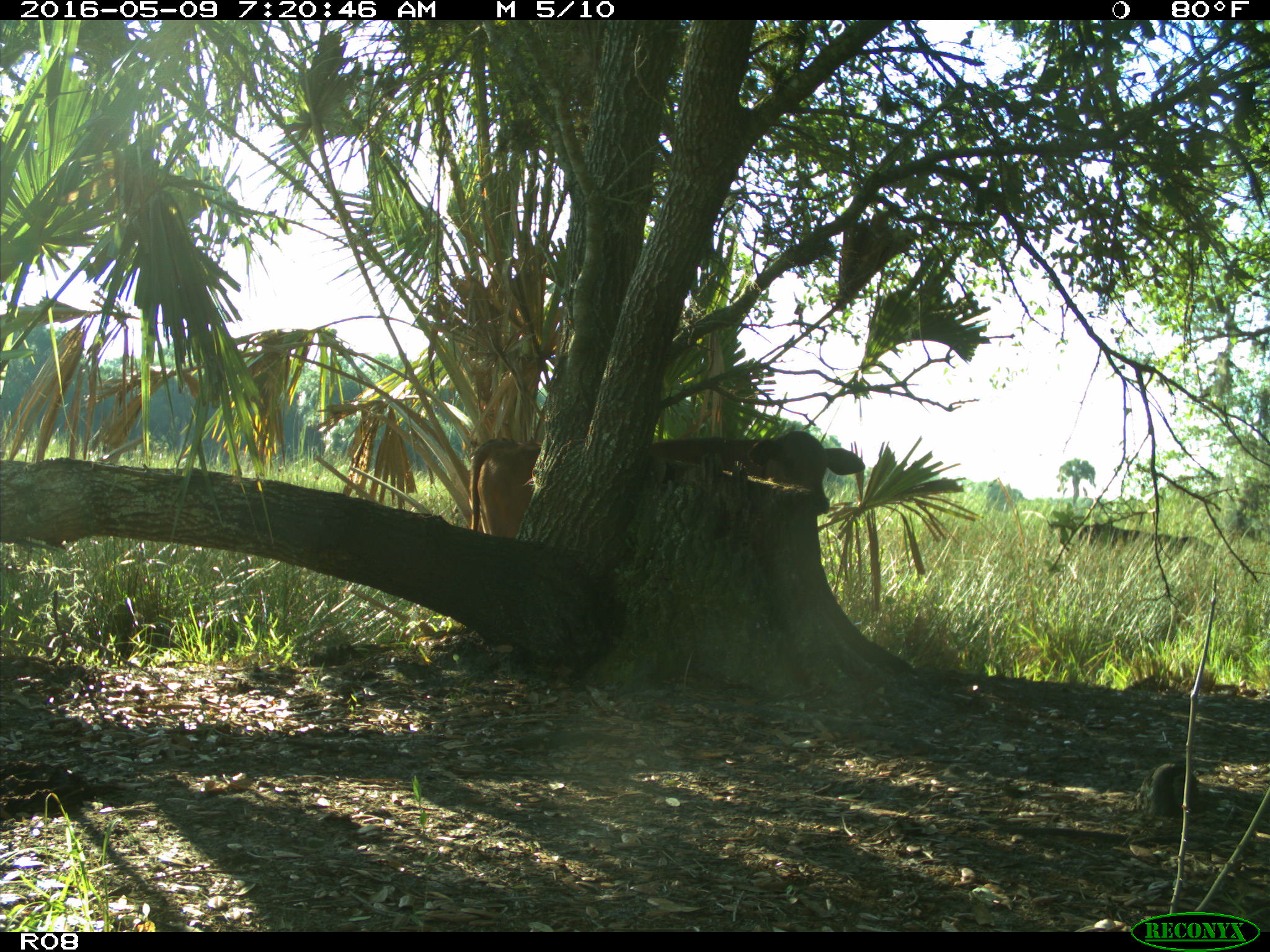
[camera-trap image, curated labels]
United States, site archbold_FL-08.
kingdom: Animalia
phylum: Chordata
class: Mammalia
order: Artiodactyla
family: Bovidae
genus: Bos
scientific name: Bos taurus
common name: domestic cow